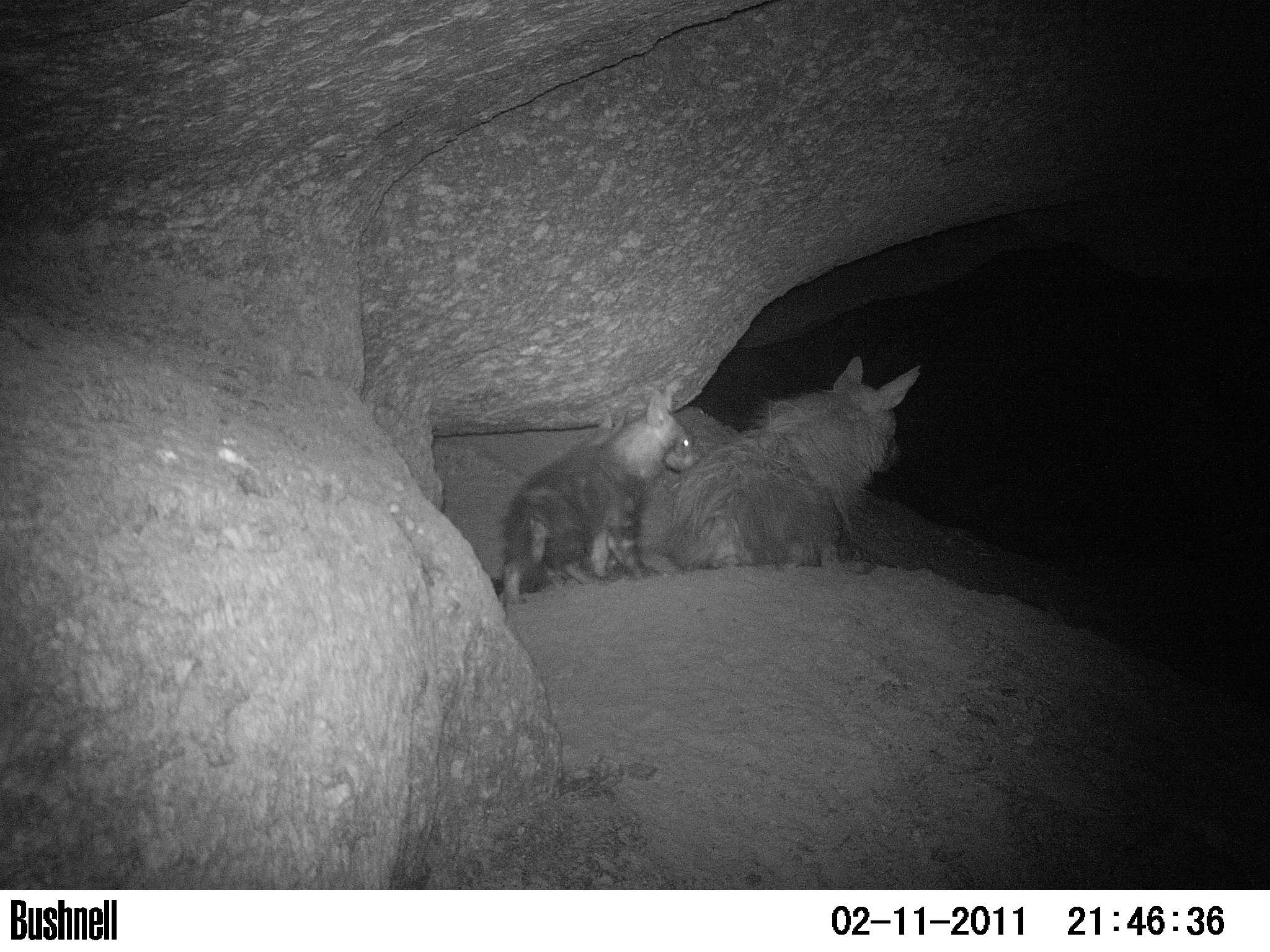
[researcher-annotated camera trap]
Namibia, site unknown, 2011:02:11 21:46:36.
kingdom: Animalia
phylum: Chordata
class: Mammalia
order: Carnivora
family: Hyaenidae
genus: Parahyaena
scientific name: Parahyaena brunnea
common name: brown hyena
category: hyaena brunnea